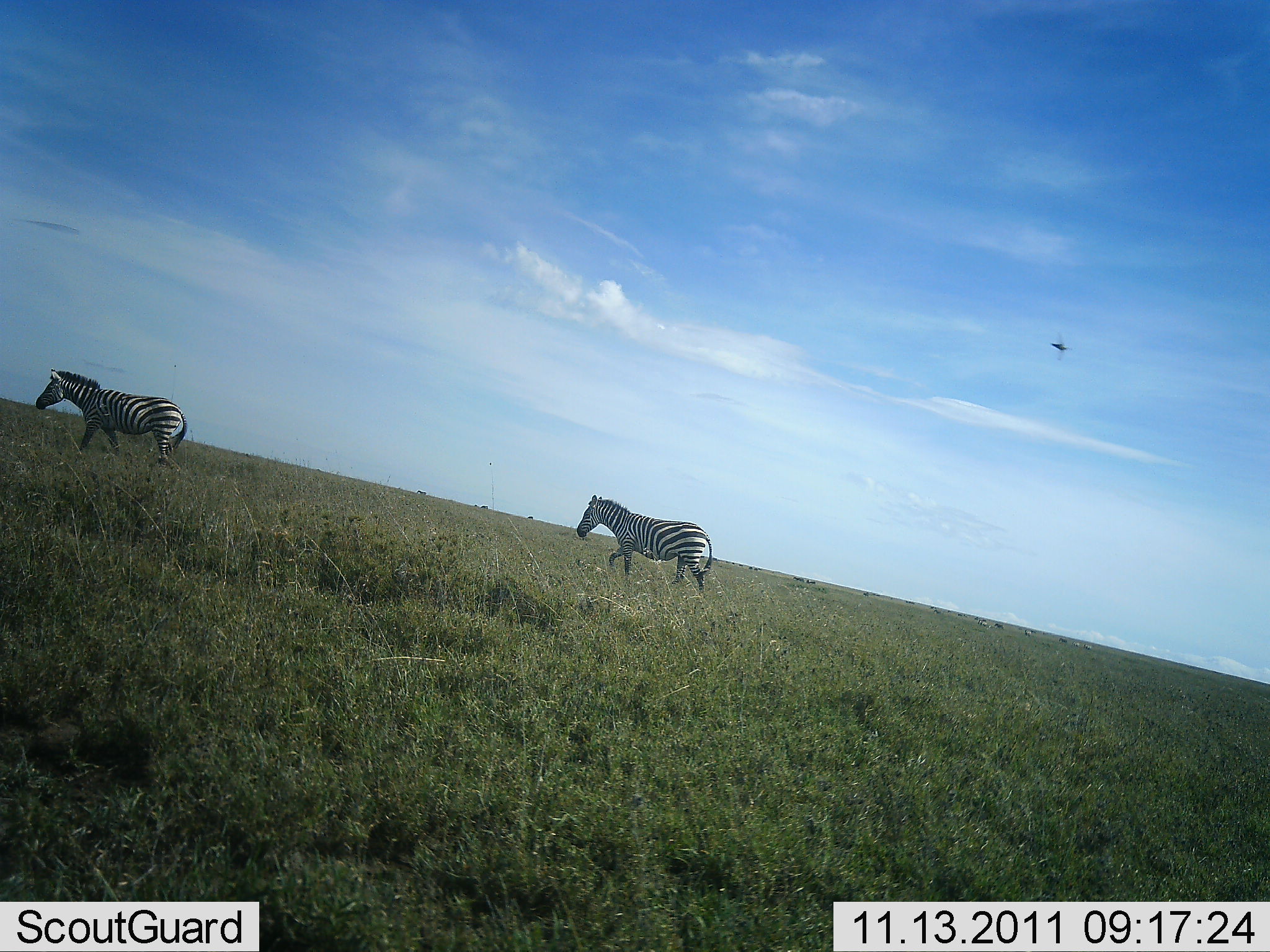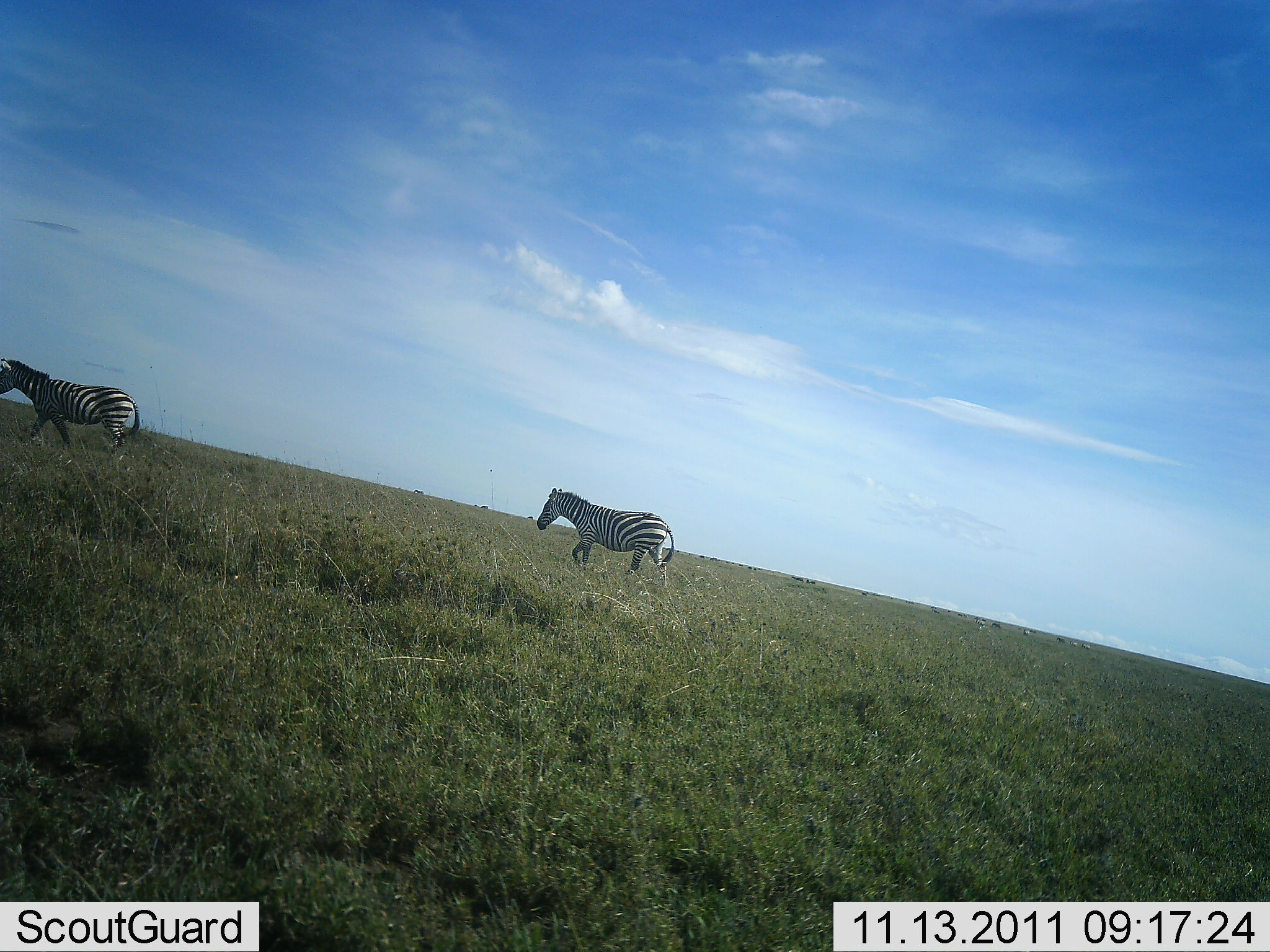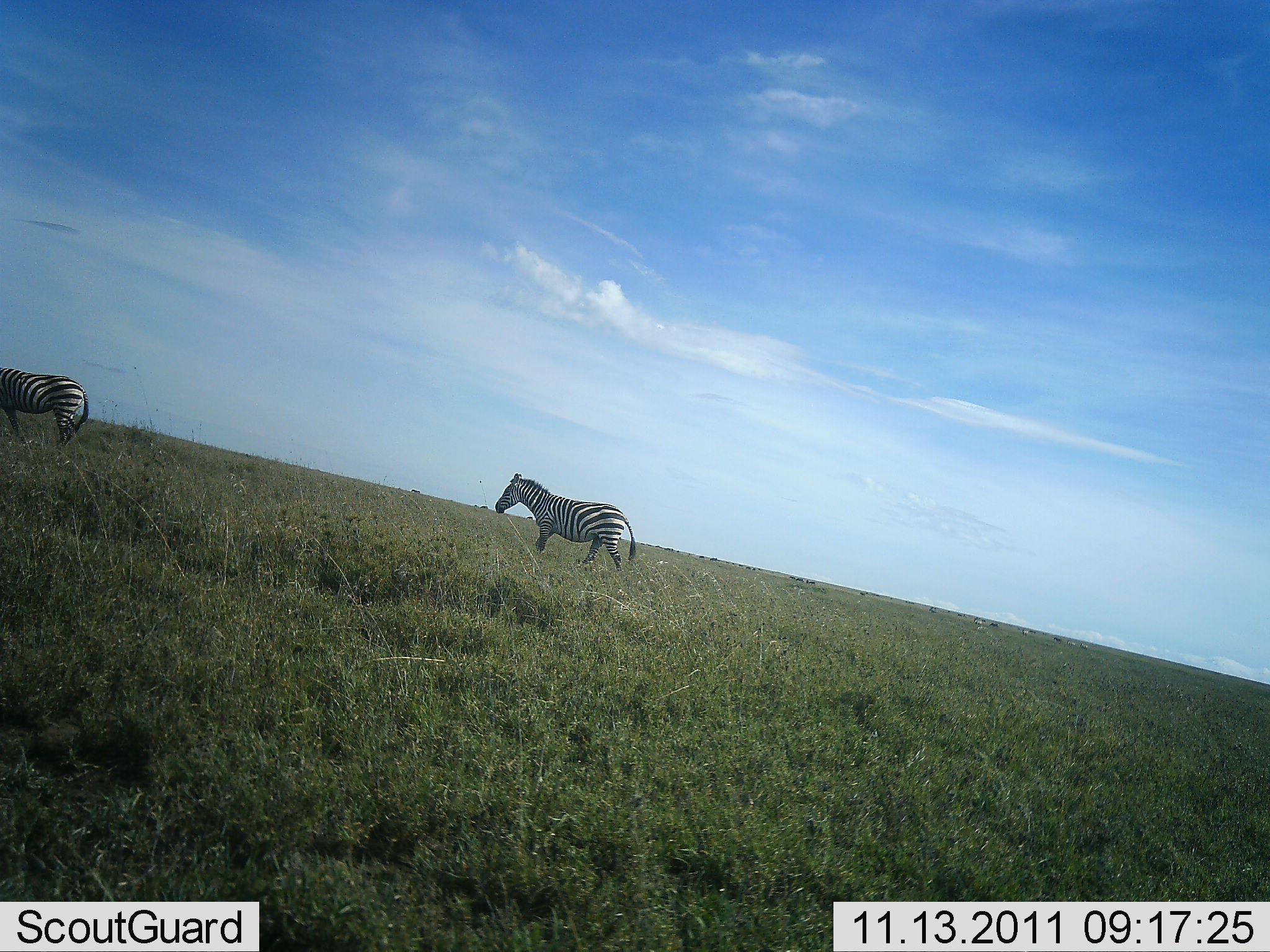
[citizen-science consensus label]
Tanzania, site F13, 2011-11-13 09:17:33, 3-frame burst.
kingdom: Animalia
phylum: Chordata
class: Mammalia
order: Perissodactyla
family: Equidae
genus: Equus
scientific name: Equus quagga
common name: plains zebra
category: zebra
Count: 2.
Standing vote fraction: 0%.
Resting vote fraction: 0%.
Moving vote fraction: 100%.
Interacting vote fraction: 0%.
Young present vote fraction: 0%.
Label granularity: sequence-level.